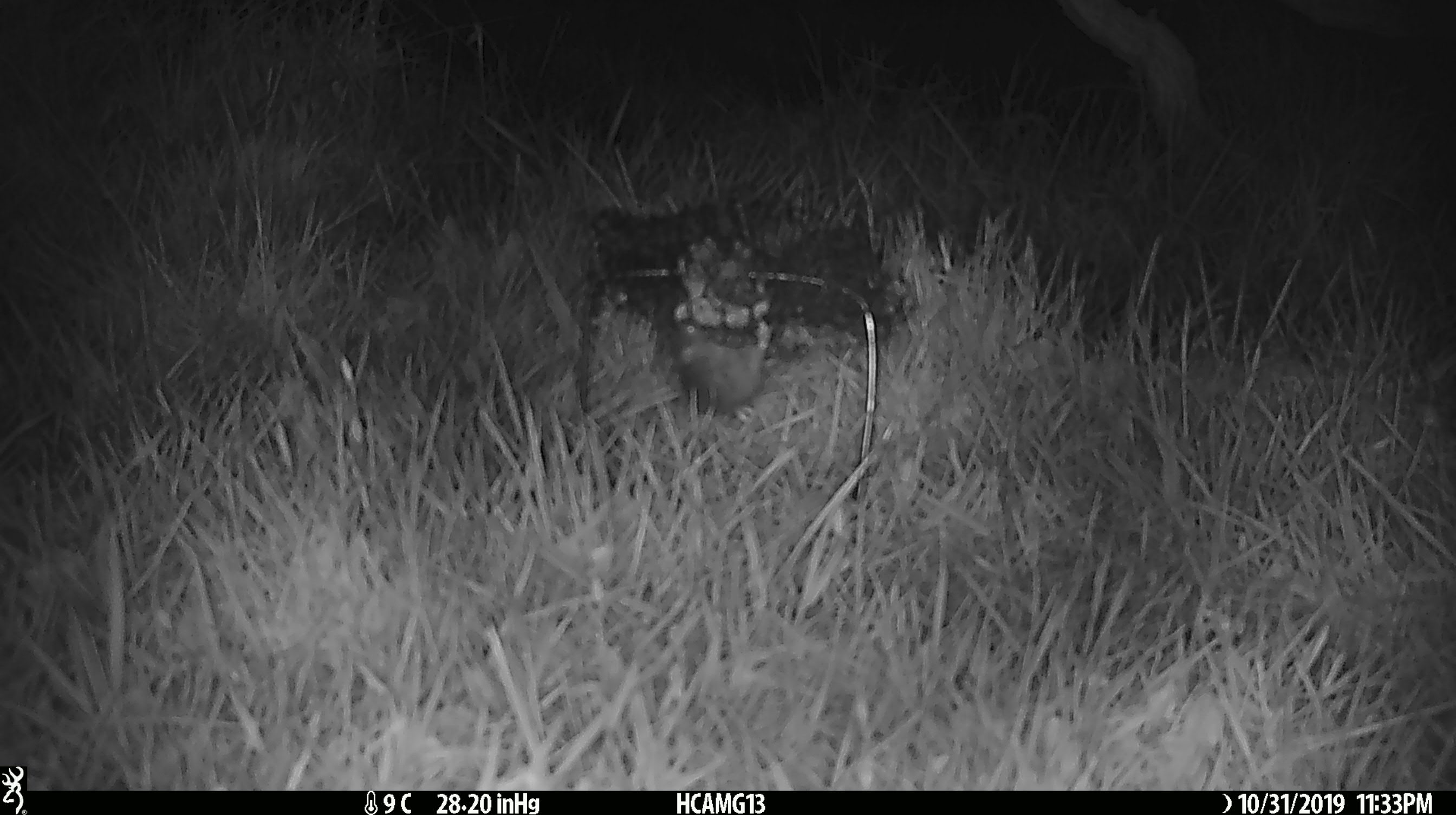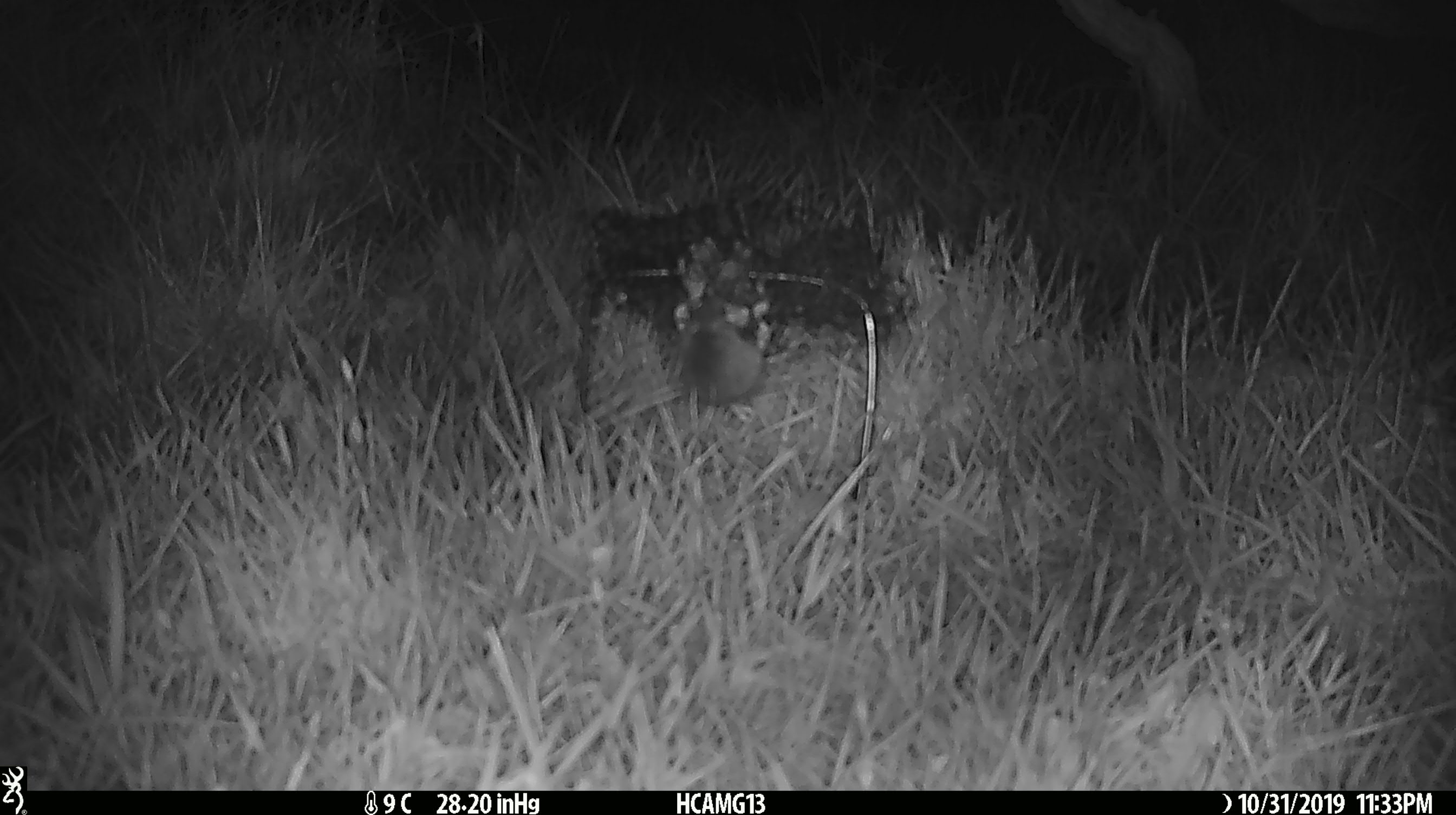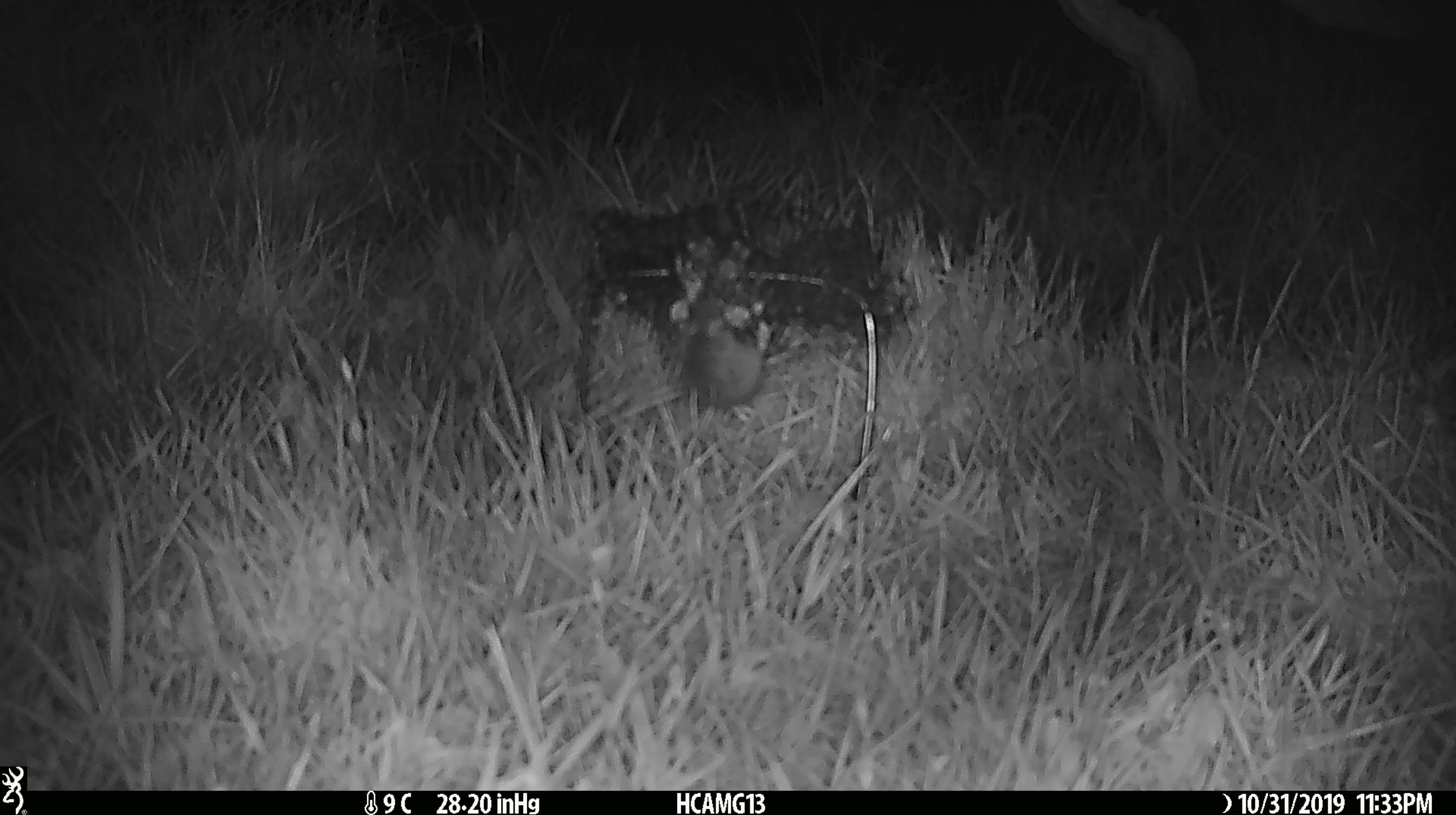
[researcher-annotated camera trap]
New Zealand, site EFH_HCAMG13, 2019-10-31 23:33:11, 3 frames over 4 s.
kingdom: Animalia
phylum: Chordata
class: Mammalia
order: Rodentia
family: Muridae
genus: Mus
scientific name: Mus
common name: mouse